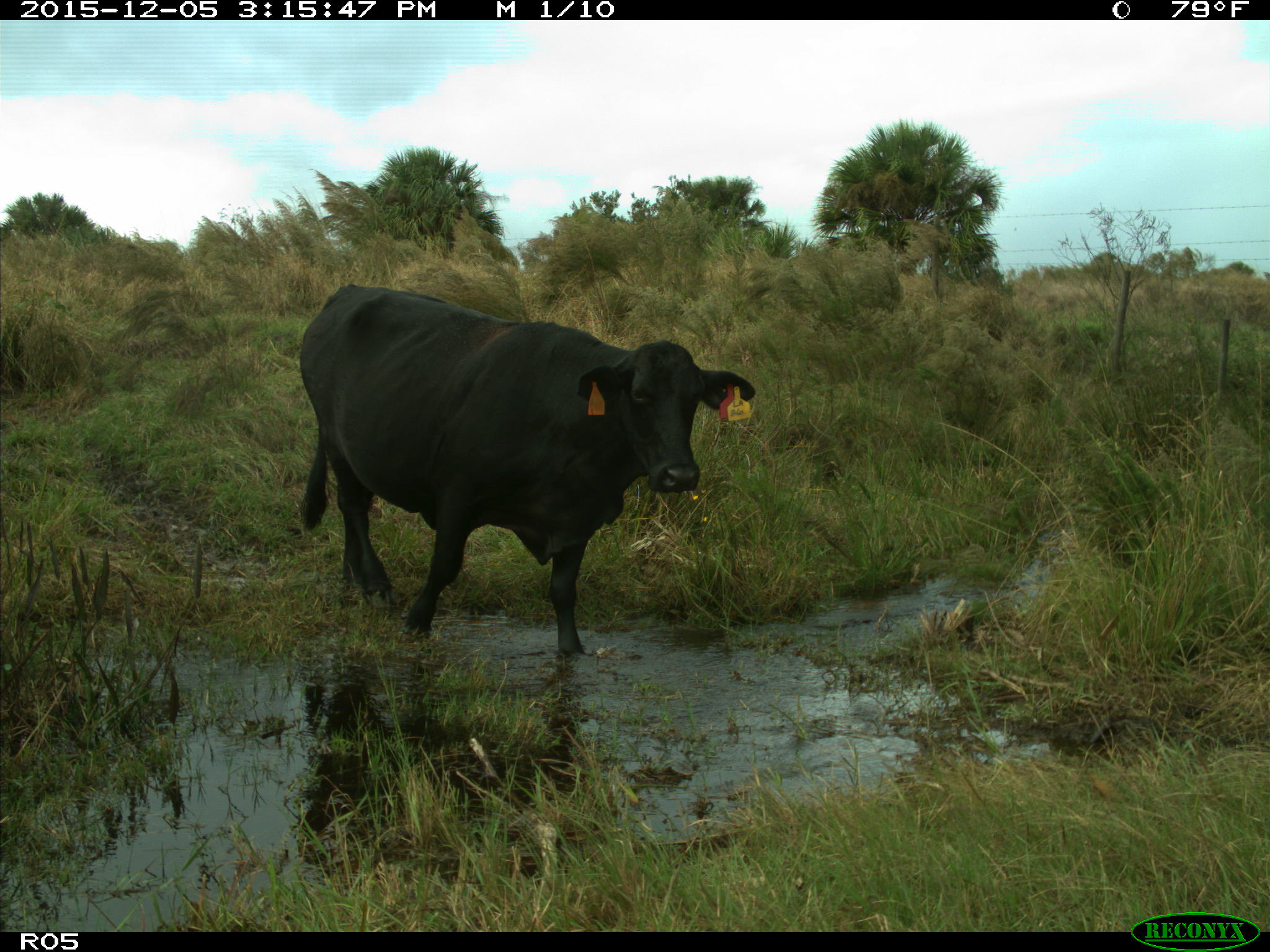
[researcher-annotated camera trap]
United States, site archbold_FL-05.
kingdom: Animalia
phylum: Chordata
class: Mammalia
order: Artiodactyla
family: Bovidae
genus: Bos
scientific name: Bos taurus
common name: domestic cow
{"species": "Bos taurus (domestic cow)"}